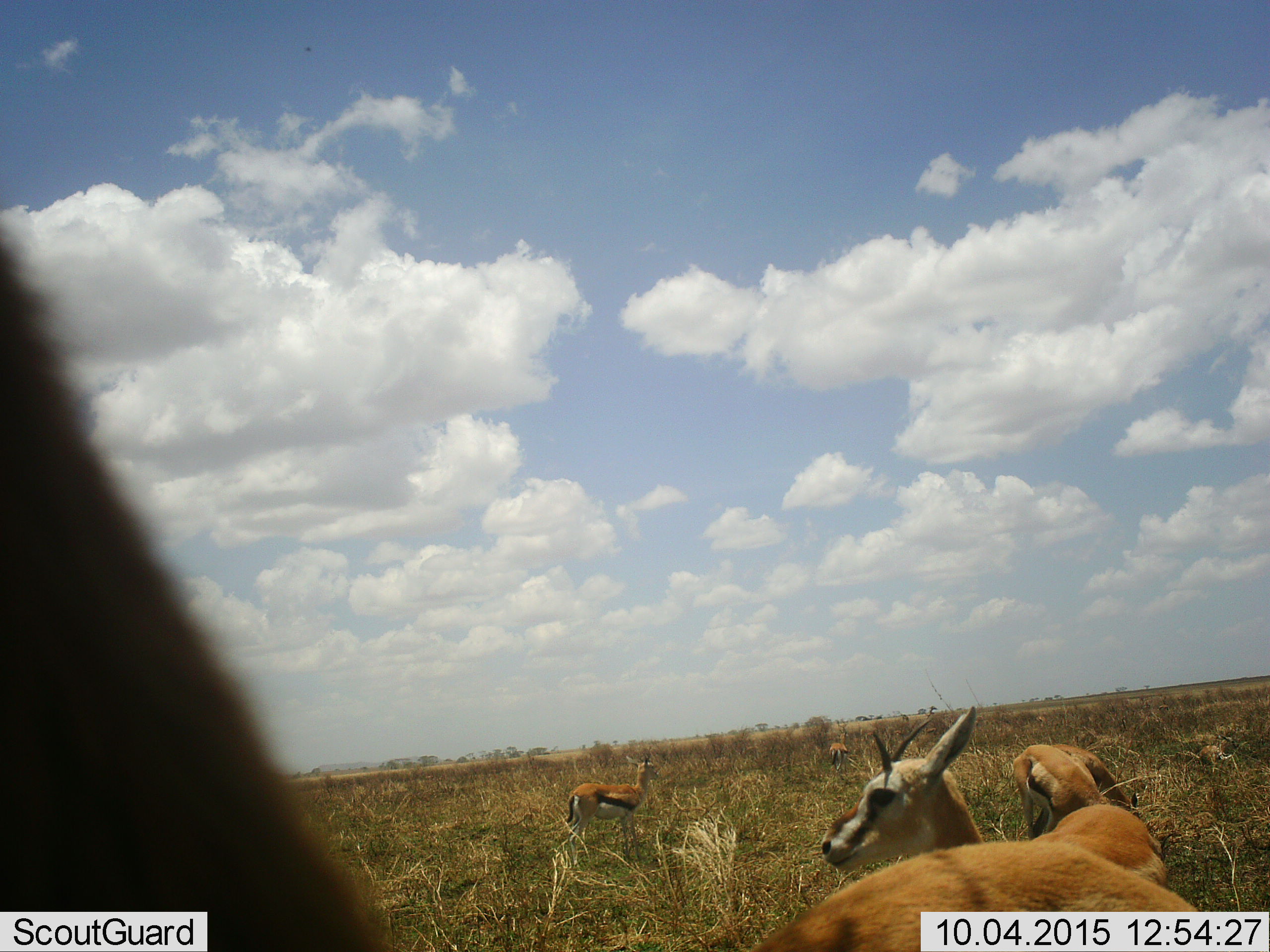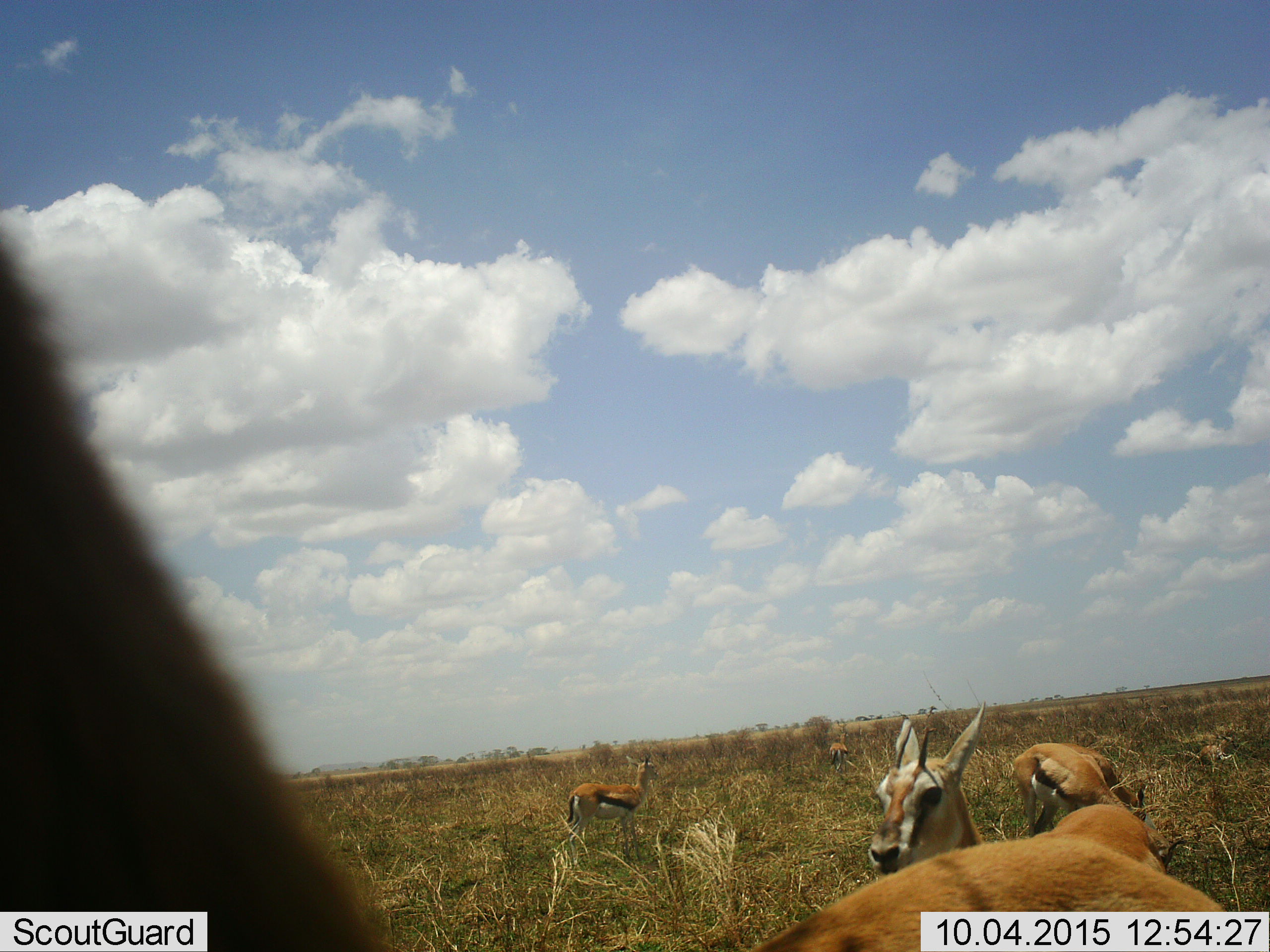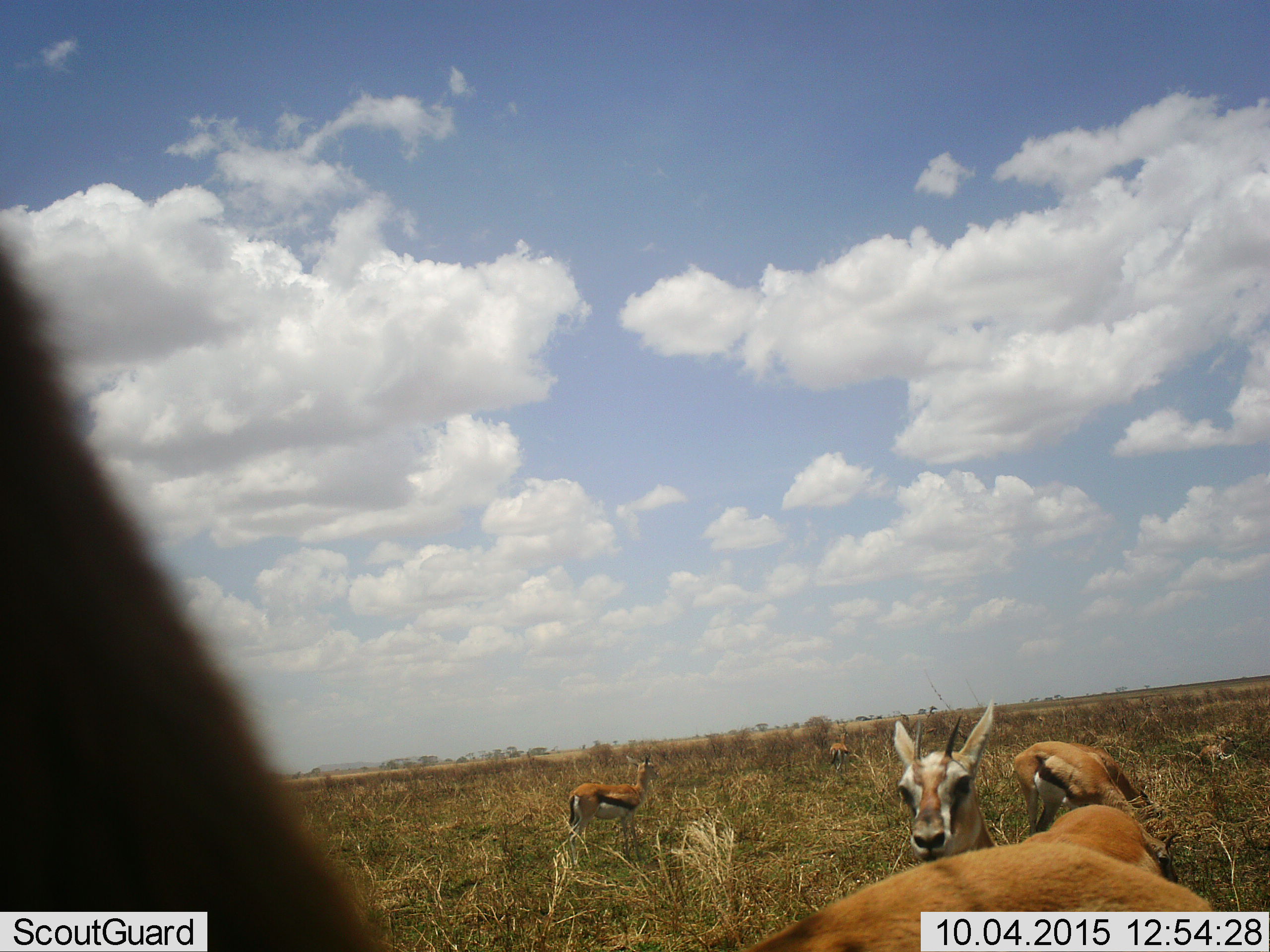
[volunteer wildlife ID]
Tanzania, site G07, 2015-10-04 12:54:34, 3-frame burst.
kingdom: Animalia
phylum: Chordata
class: Mammalia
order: Artiodactyla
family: Bovidae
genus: Eudorcas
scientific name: Eudorcas thomsonii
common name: thomson's gazelle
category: gazellethomsons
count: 5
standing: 100%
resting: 0%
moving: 33%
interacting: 0%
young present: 0%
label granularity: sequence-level